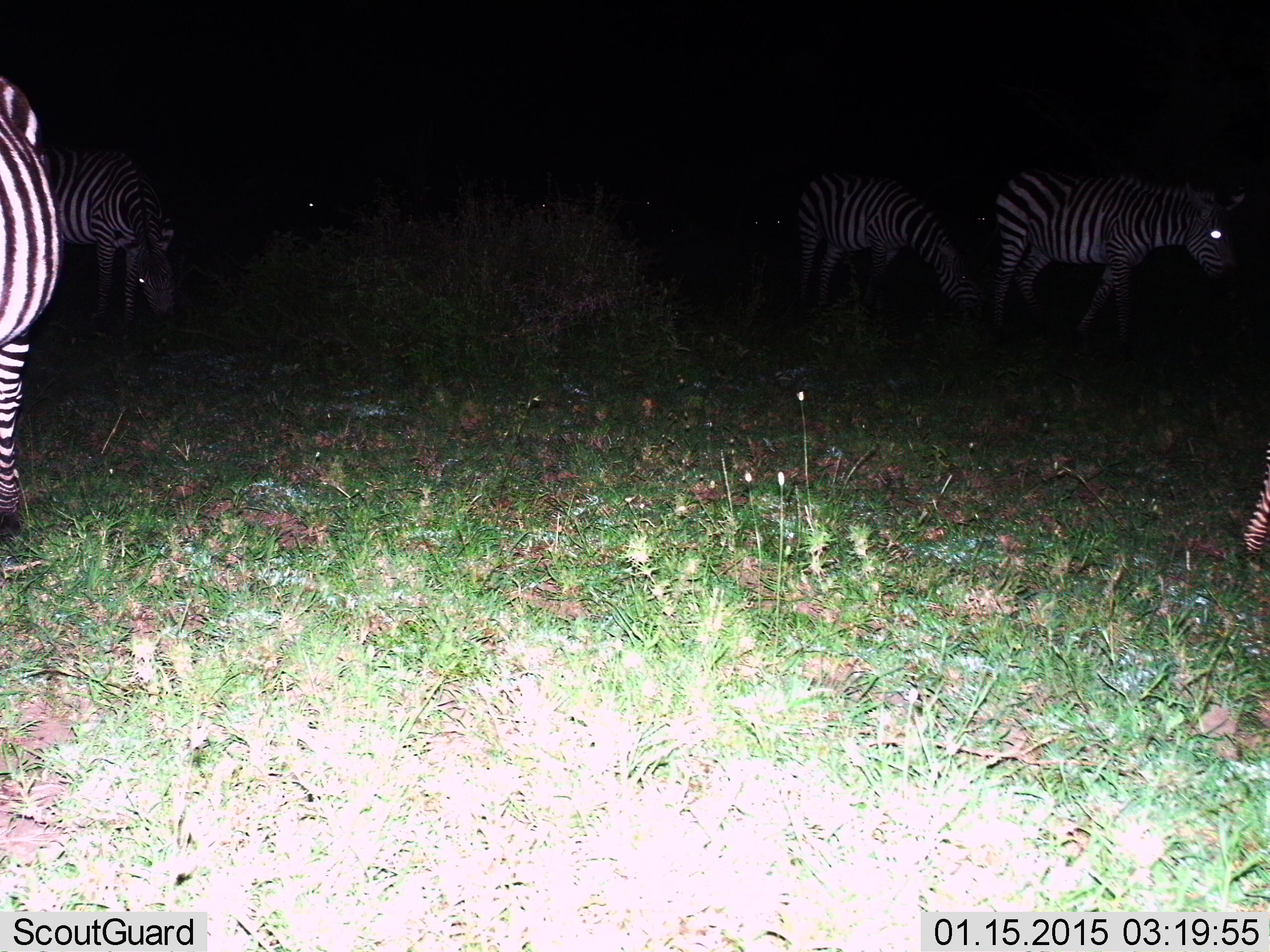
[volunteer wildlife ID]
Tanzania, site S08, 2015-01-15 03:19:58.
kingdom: Animalia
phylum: Chordata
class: Mammalia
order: Perissodactyla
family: Equidae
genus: Equus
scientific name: Equus quagga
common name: plains zebra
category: zebra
Zebra (plains zebra) (Equus quagga), count 5. Behavior (volunteer vote fractions): standing 100%, resting 0%, moving 20%, interacting 0%. Young present (vote fraction): 0%. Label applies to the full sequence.